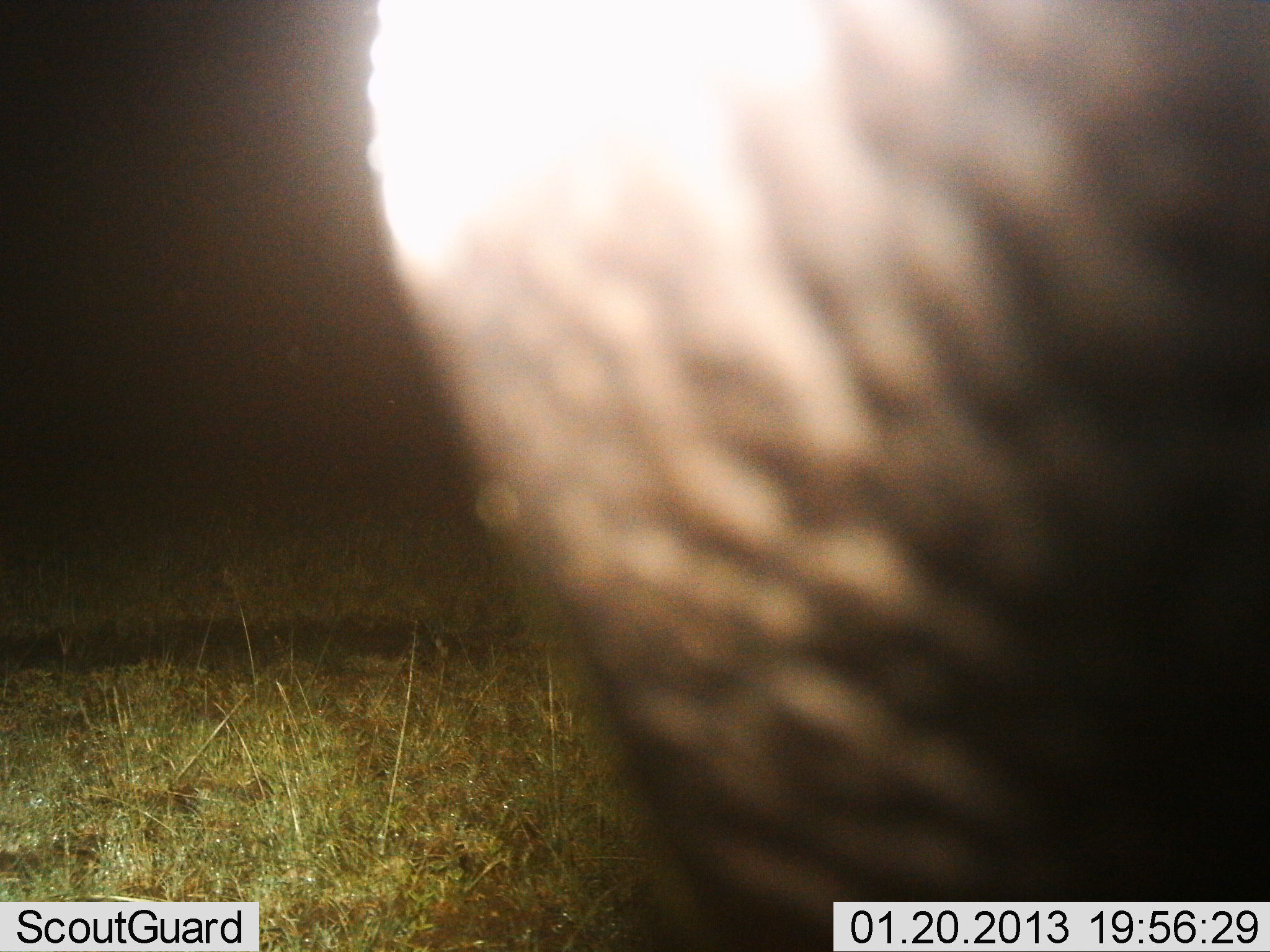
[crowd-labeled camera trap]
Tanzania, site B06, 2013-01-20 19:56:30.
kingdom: Animalia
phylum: Chordata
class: Mammalia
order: Proboscidea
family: Elephantidae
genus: Loxodonta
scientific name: Loxodonta africana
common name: african bush elephant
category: elephant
Elephant (african bush elephant) (Loxodonta africana), count 1. Behavior (volunteer vote fractions): standing 89%, resting 0%, moving 11%, interacting 0%. Young present (vote fraction): 0%. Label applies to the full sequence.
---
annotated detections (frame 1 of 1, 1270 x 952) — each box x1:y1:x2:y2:
animal: 366:1:1270:952